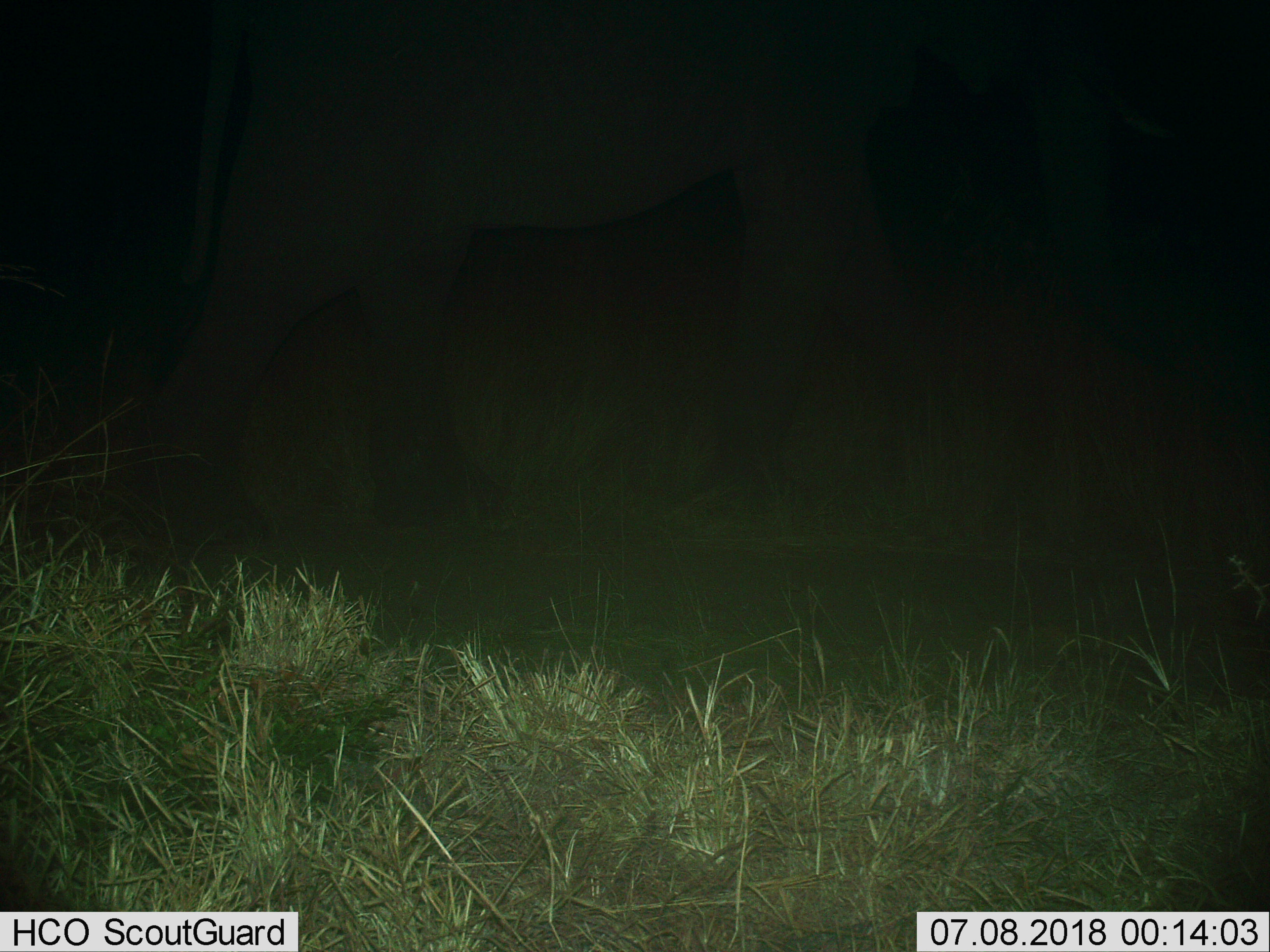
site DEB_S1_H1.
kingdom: Animalia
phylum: Chordata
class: Mammalia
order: Proboscidea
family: Elephantidae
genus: Loxodonta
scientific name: Loxodonta africana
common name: african bush elephant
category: elephant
Elephant (african bush elephant) (Loxodonta africana), count 1. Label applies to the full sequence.